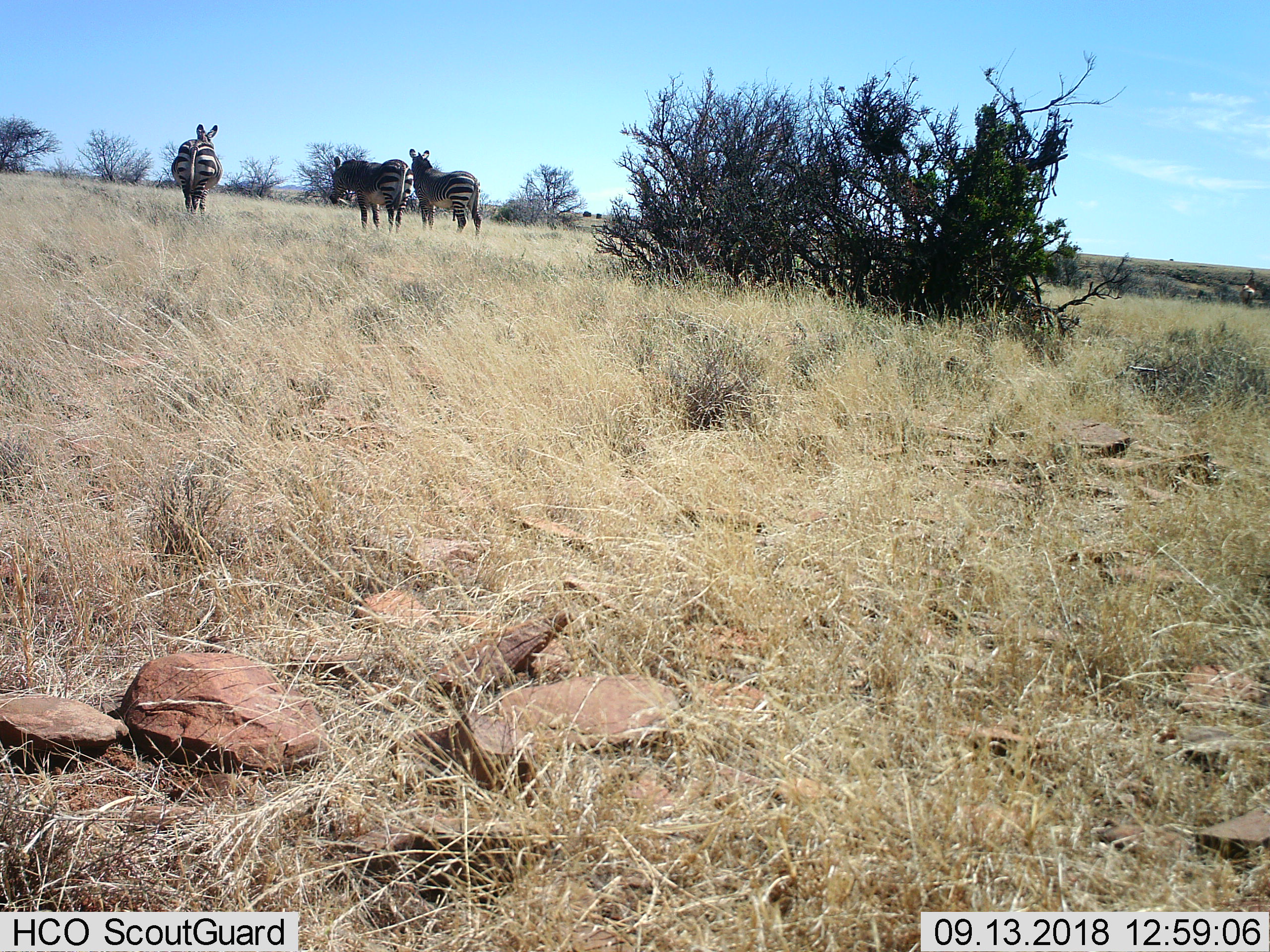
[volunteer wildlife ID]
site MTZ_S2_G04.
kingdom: Animalia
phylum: Chordata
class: Mammalia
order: Perissodactyla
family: Equidae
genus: Equus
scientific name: Equus zebra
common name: mountain zebra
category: zebramountain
Zebramountain (mountain zebra) (Equus zebra), count 3. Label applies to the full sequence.